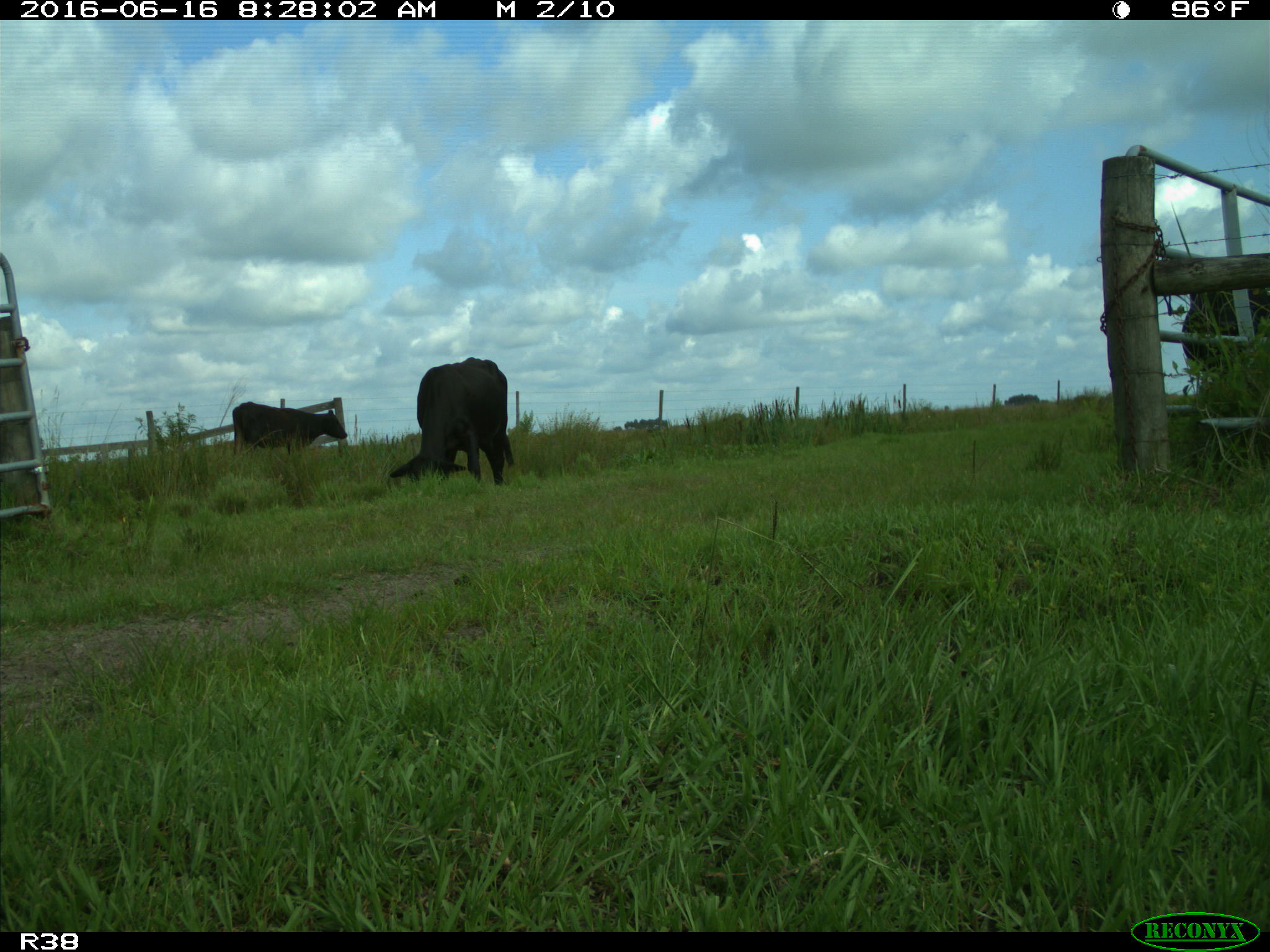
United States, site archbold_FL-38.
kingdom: Animalia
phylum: Chordata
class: Mammalia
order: Artiodactyla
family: Bovidae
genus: Bos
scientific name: Bos taurus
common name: domestic cow